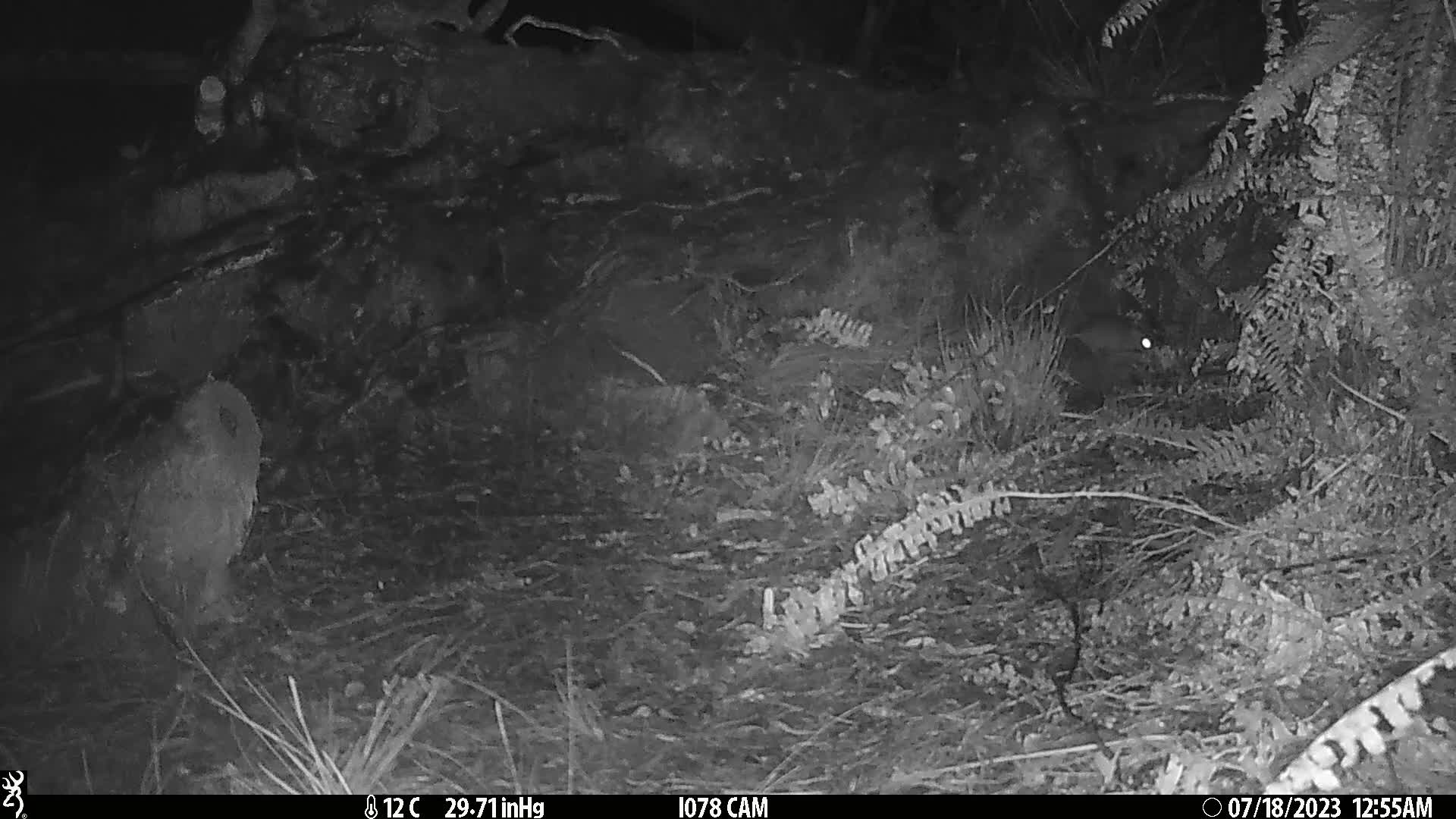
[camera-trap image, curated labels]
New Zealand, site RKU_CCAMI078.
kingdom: Animalia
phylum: Chordata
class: Mammalia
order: Rodentia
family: Muridae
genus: Rattus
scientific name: Rattus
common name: rat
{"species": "rat (Rattus)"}